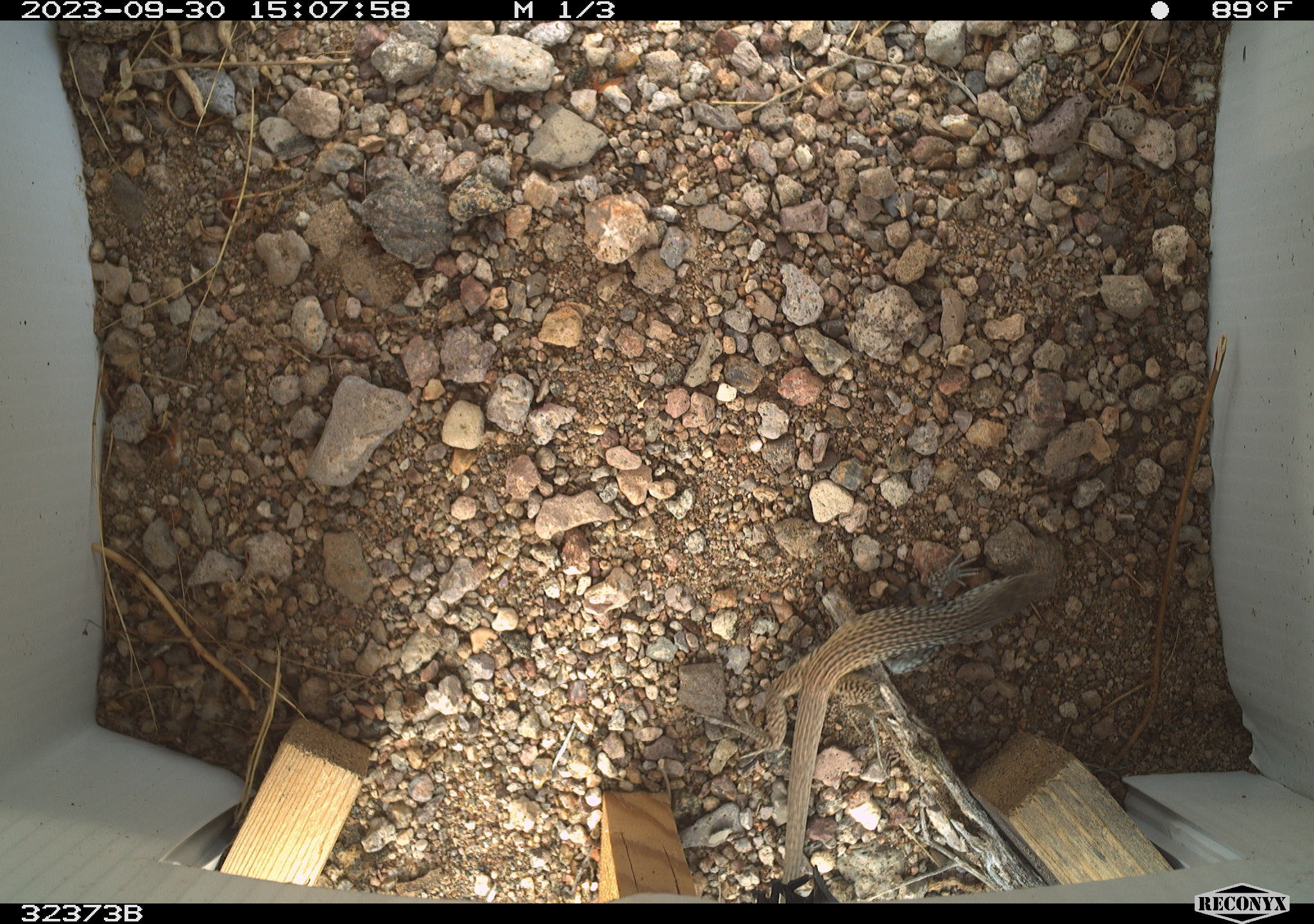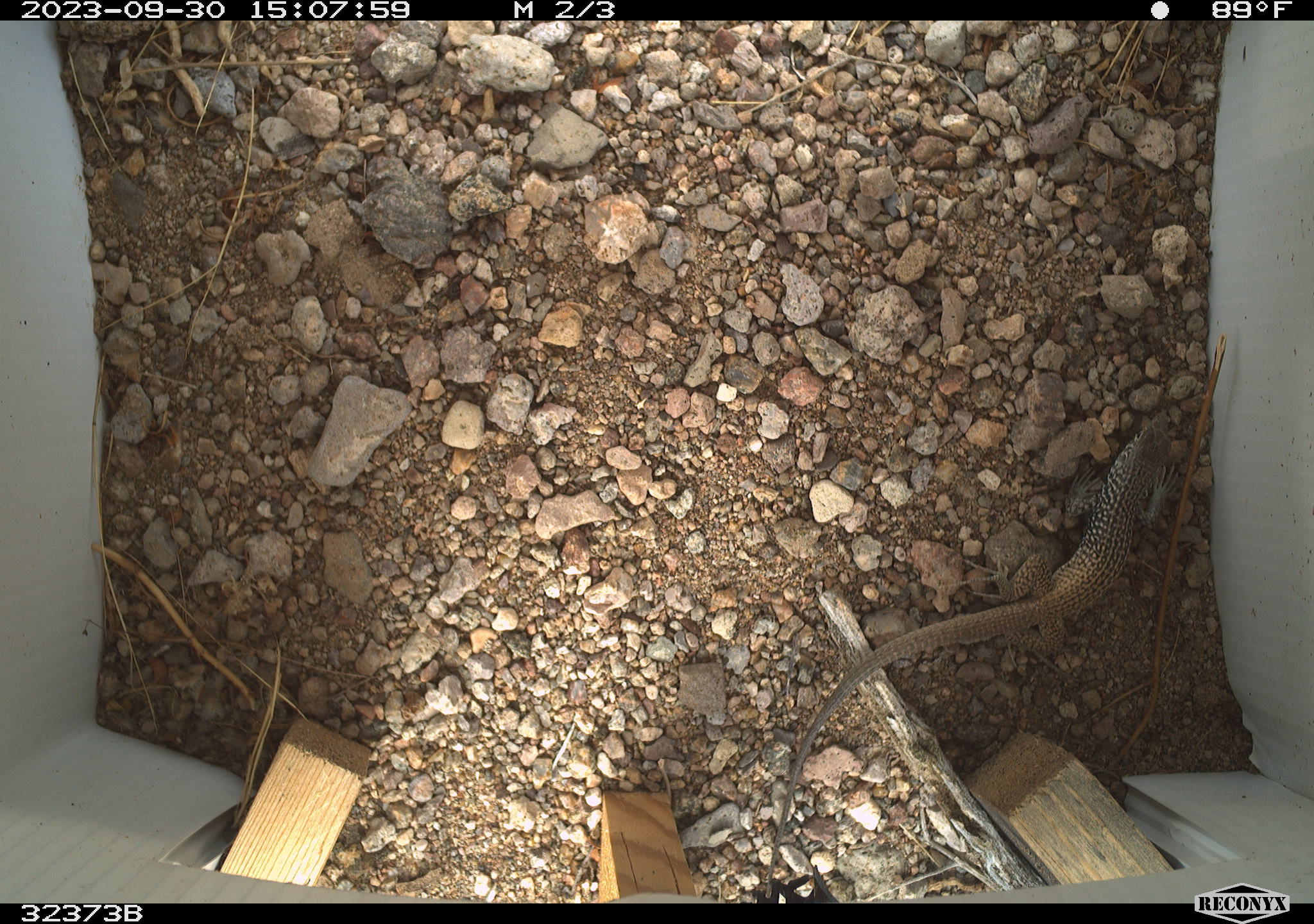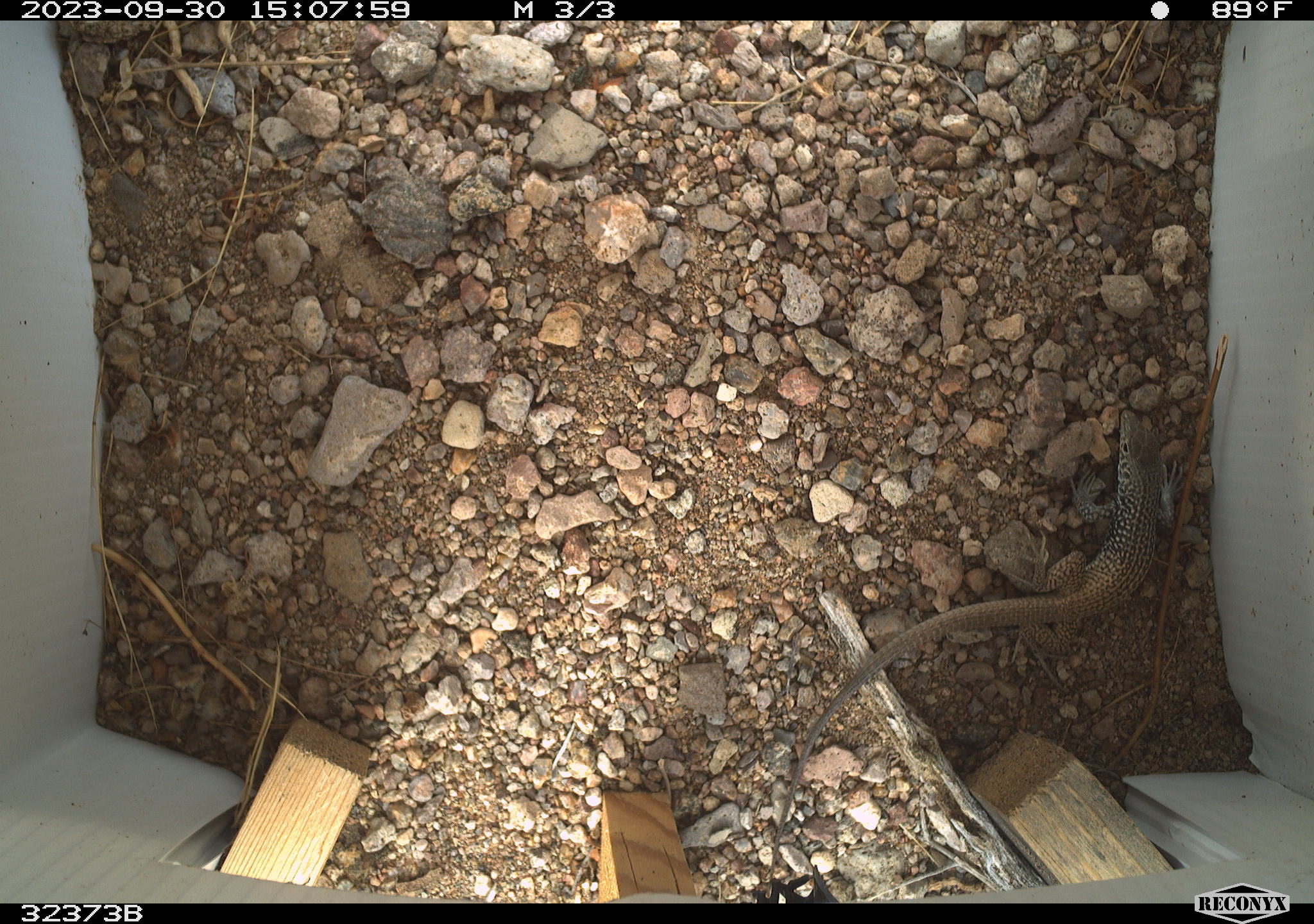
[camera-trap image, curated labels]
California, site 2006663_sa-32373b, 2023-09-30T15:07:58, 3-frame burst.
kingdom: Animalia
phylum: Chordata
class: Reptilia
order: Squamata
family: Teiidae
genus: Aspidoscelis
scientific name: Aspidoscelis tigris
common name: western whiptail